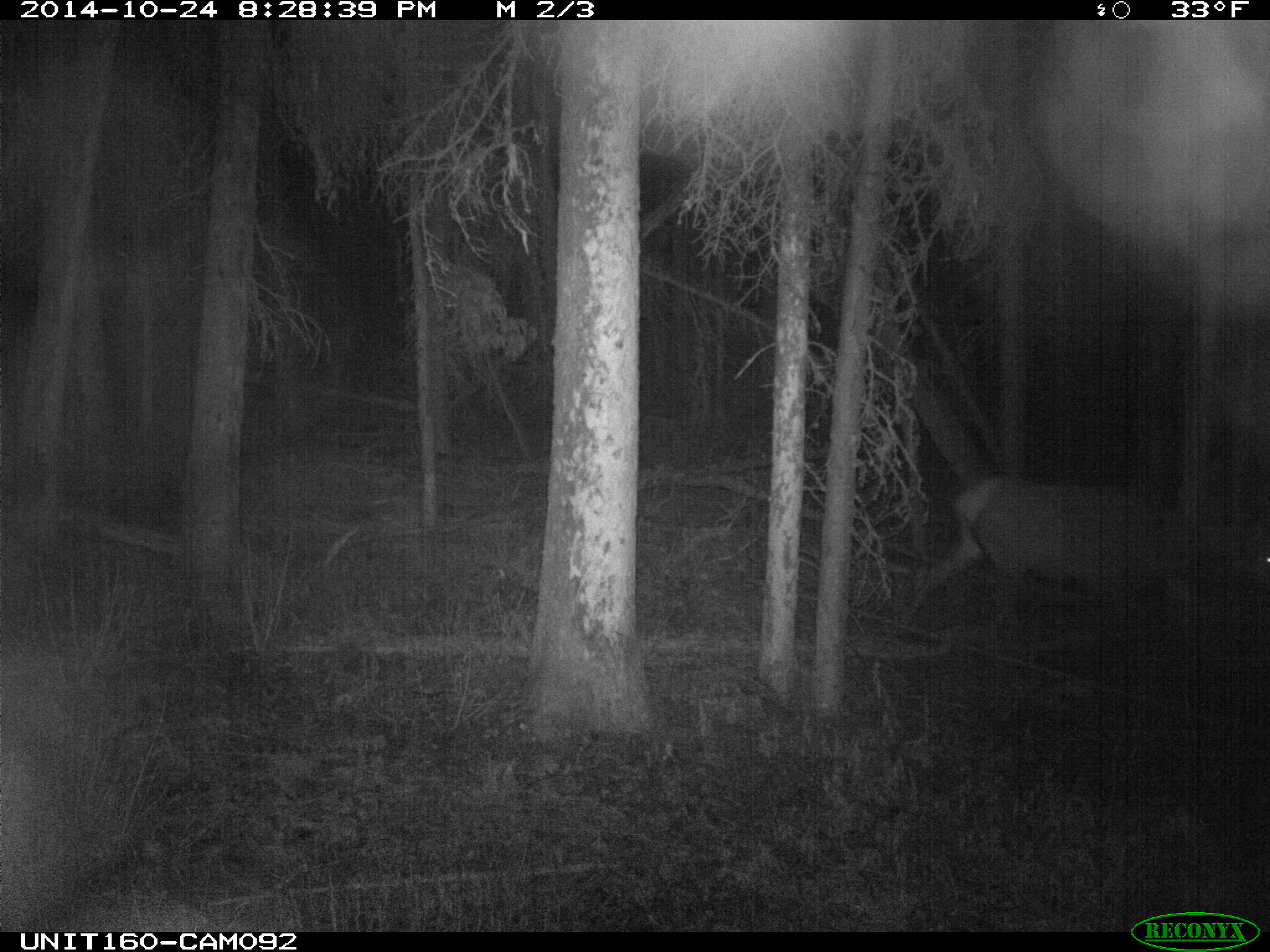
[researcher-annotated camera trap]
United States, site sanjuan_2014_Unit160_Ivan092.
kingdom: Animalia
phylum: Chordata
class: Mammalia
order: Artiodactyla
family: Cervidae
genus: Cervus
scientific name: Cervus elaphus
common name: red deer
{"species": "Cervus elaphus (red deer)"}